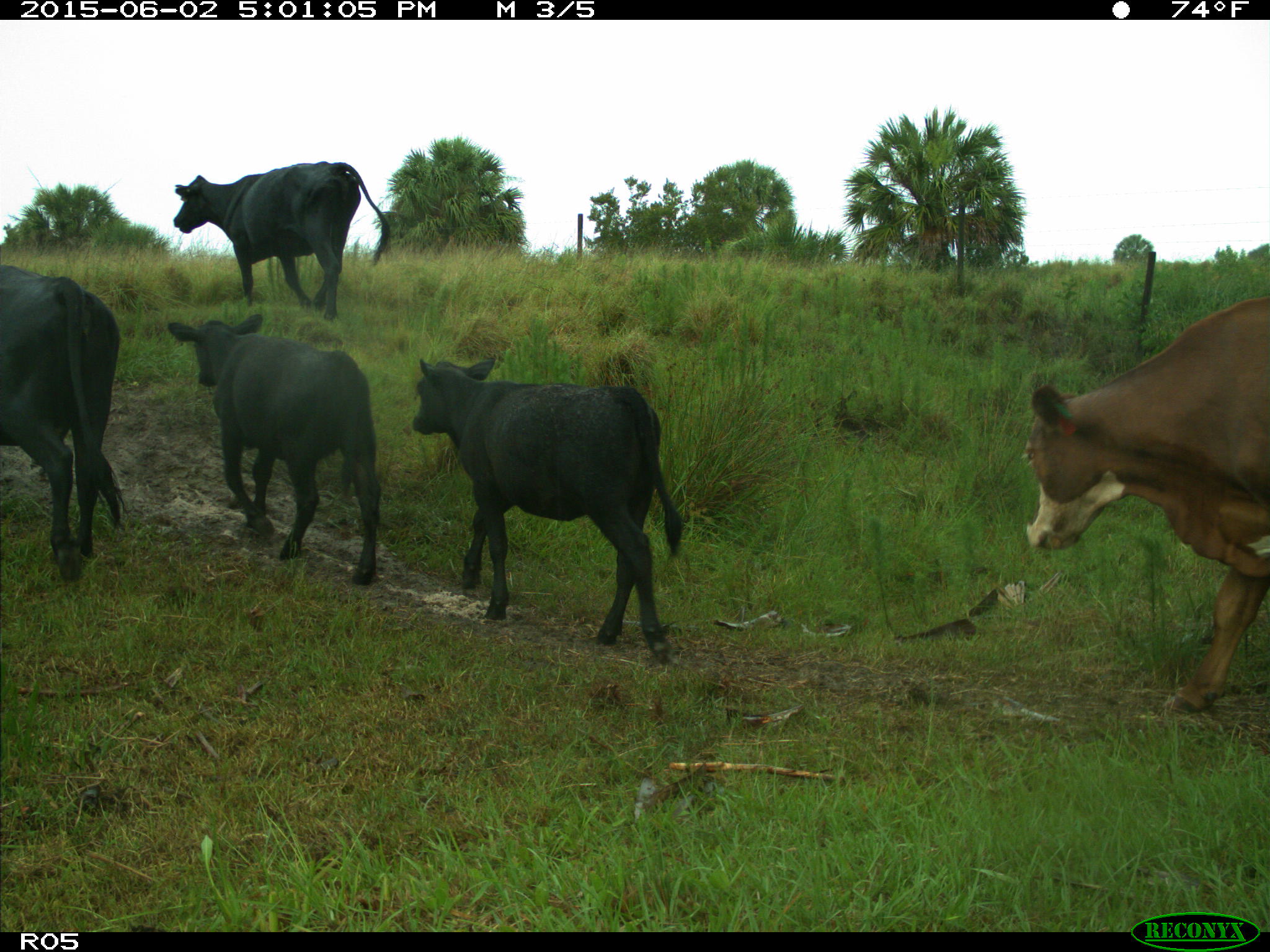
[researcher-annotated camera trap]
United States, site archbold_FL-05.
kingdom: Animalia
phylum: Chordata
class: Mammalia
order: Artiodactyla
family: Bovidae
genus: Bos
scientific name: Bos taurus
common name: domestic cow